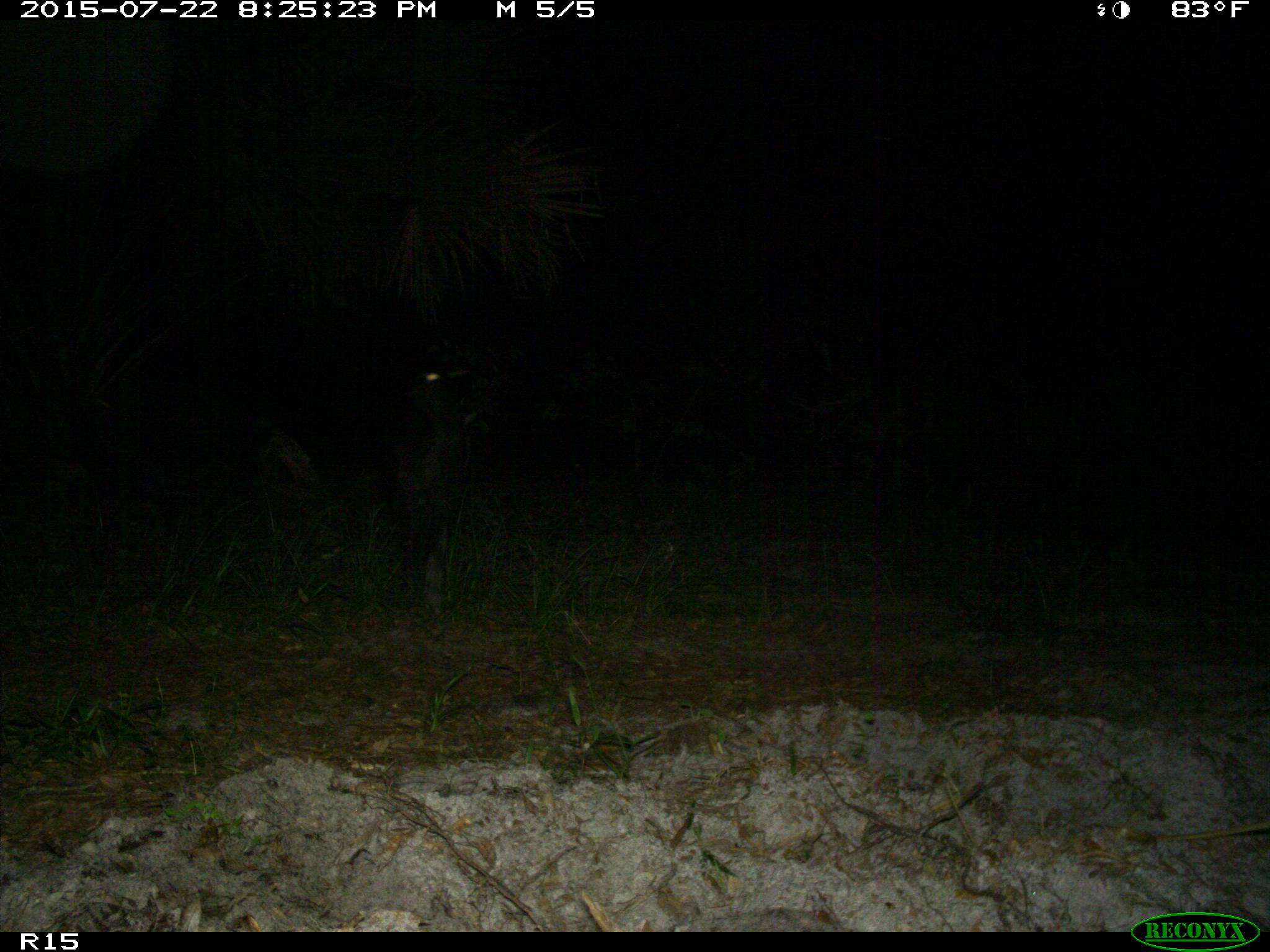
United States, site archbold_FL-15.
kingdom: Animalia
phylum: Chordata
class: Mammalia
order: Artiodactyla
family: Suidae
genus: Sus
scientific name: Sus scrofa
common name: wild boar